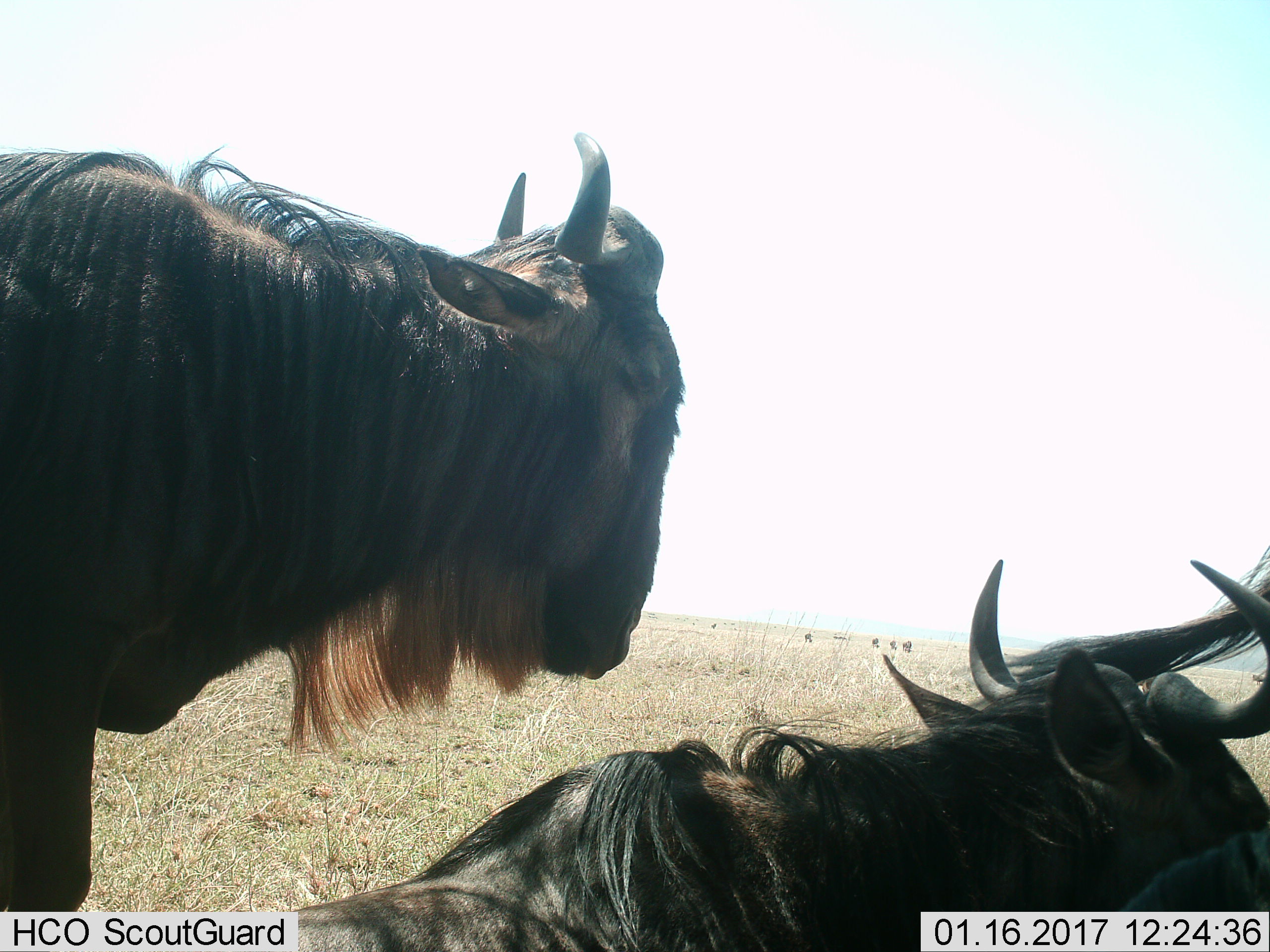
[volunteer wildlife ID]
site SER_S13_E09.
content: unidentified animal